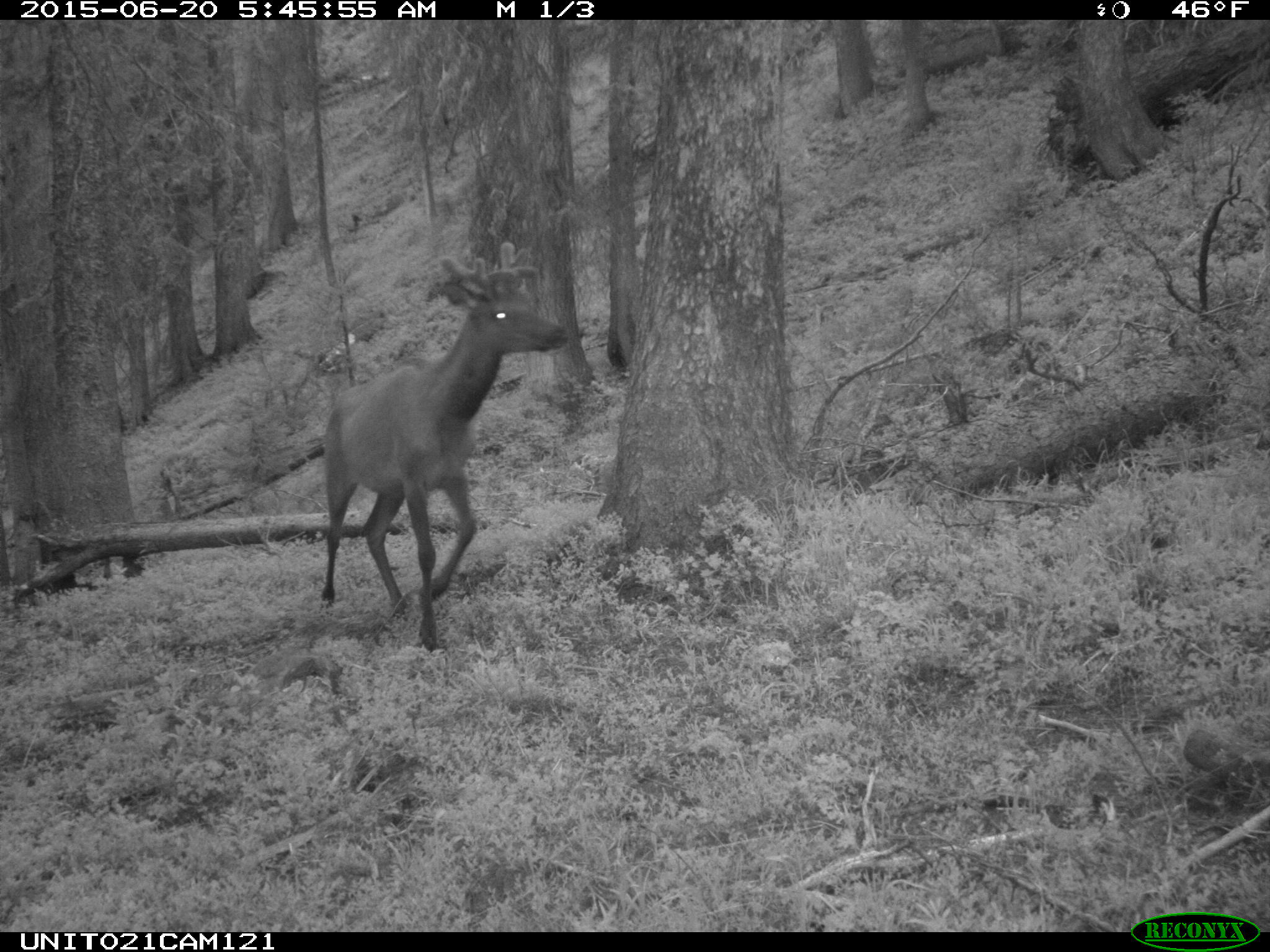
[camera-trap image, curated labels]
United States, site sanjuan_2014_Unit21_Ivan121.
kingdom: Animalia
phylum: Chordata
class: Mammalia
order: Artiodactyla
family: Cervidae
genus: Cervus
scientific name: Cervus elaphus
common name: red deer